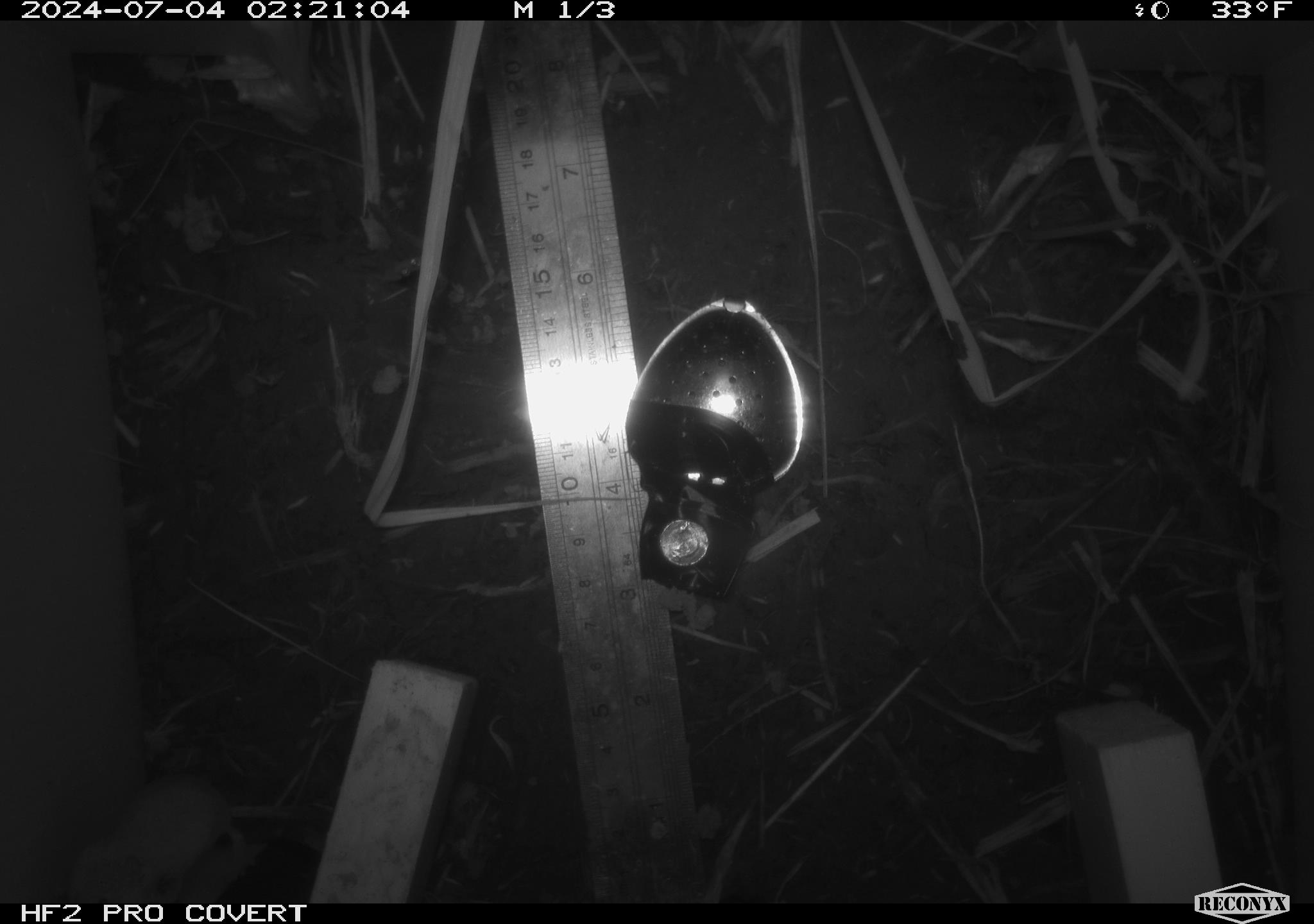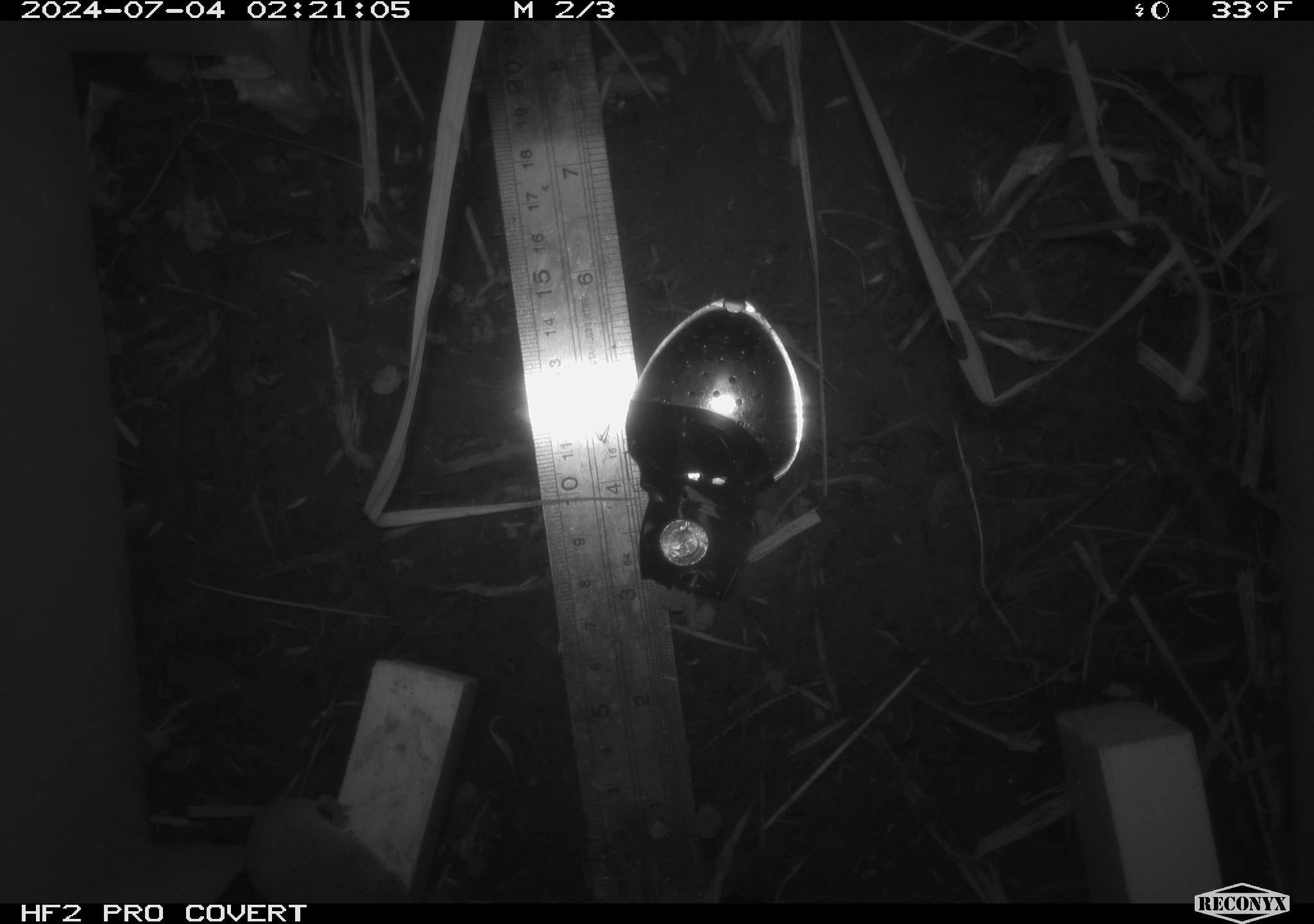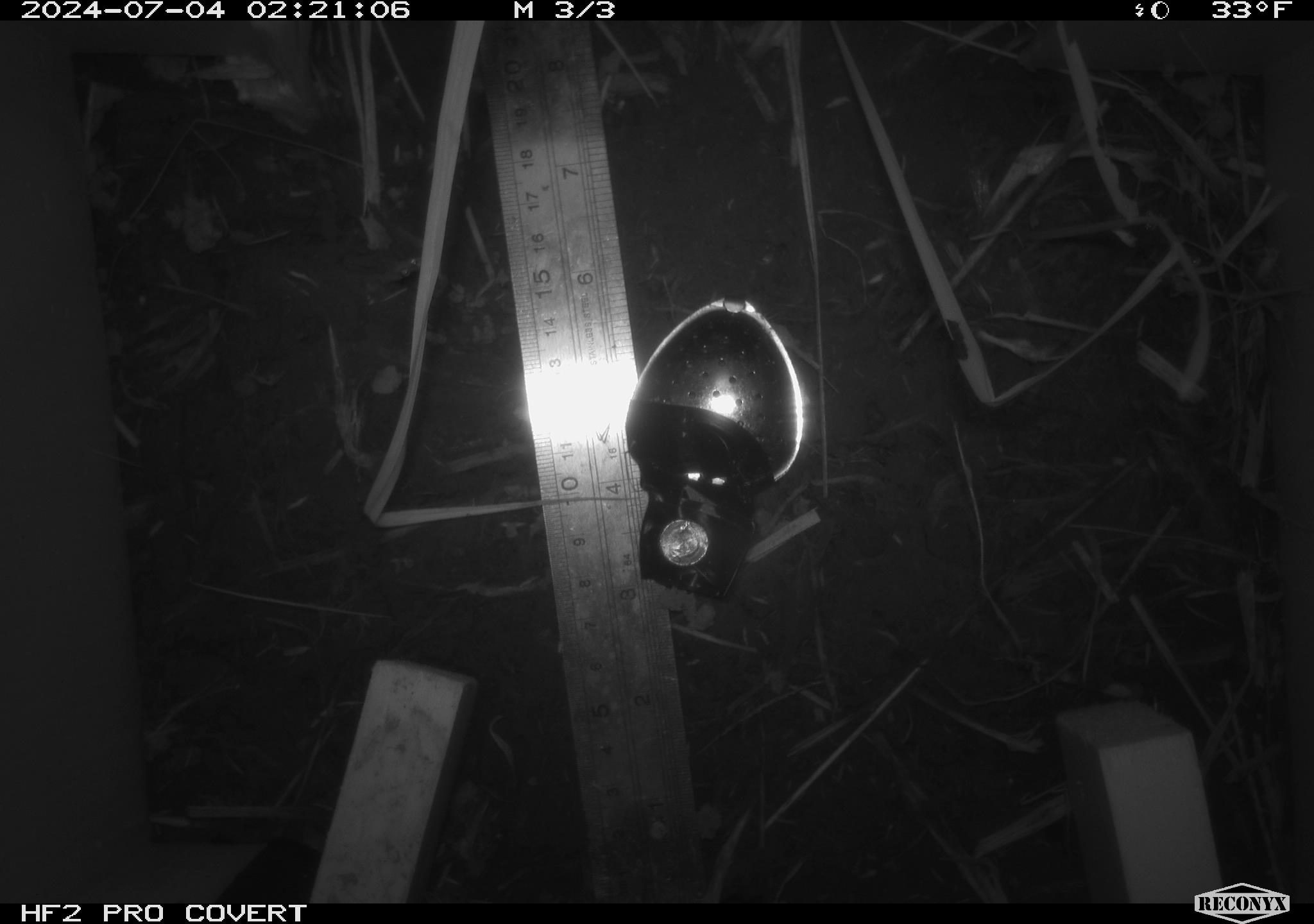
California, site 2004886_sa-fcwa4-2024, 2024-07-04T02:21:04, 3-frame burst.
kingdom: Animalia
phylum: Chordata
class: Mammalia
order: Rodentia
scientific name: Rodentia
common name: rodent